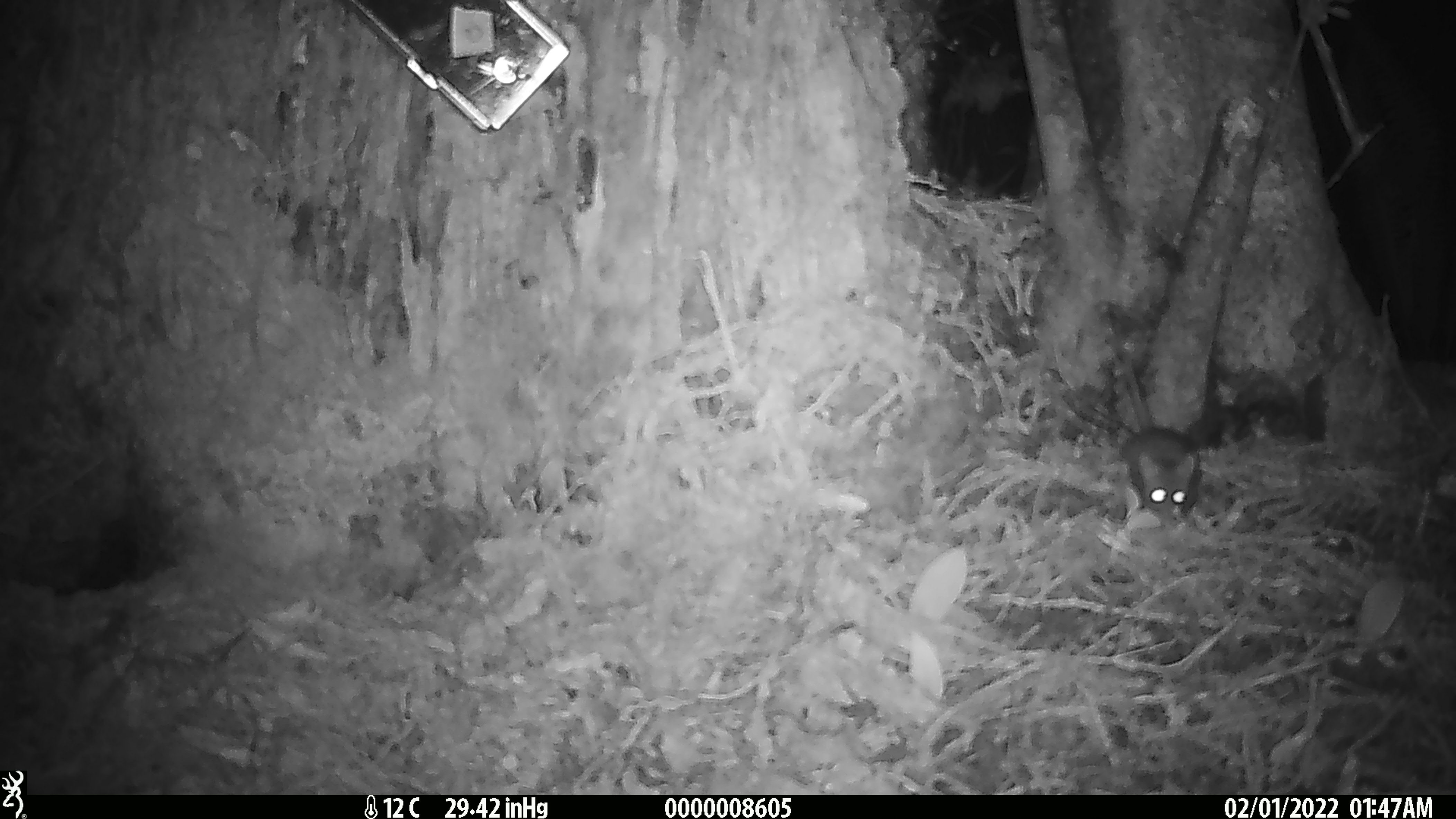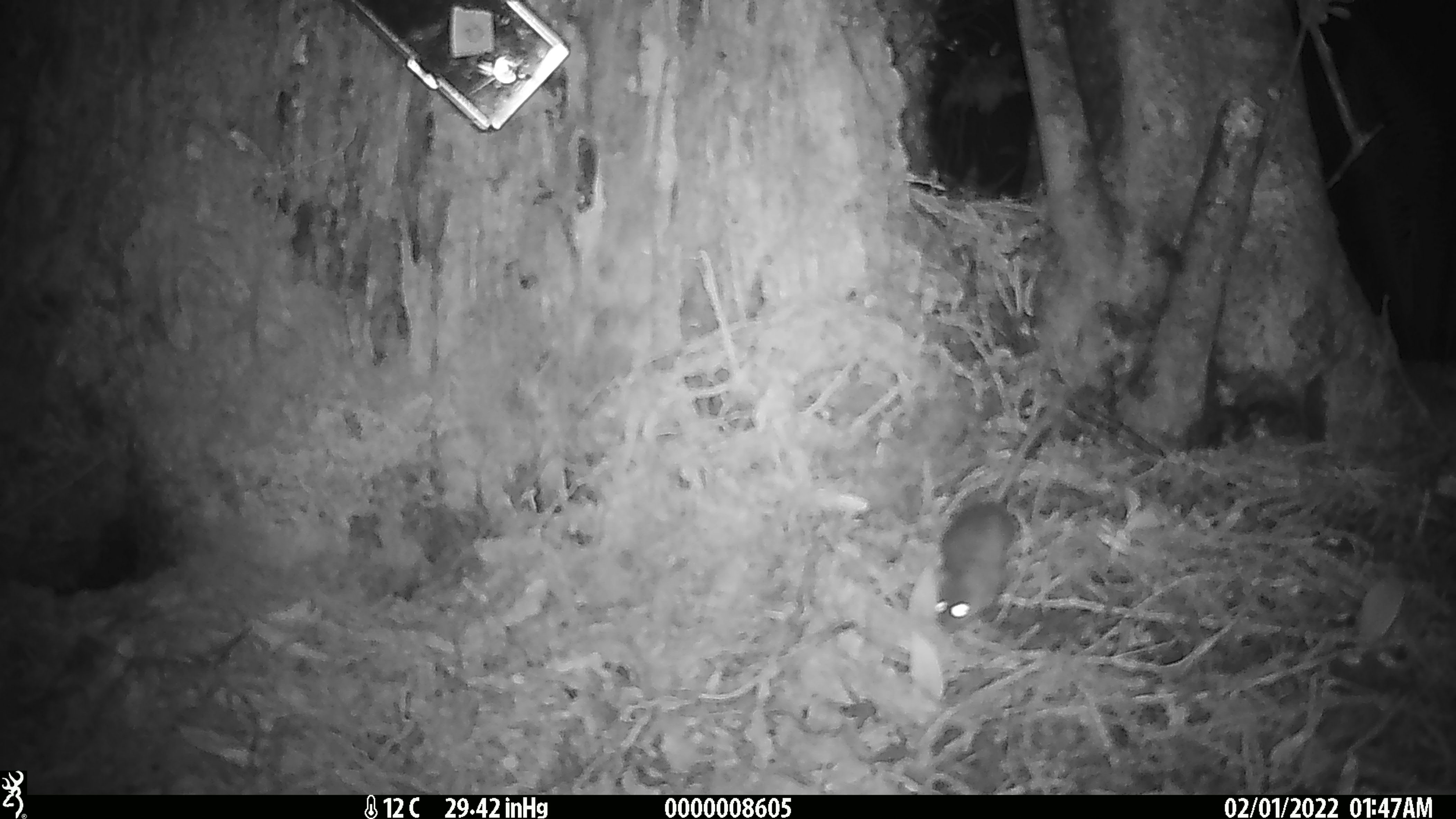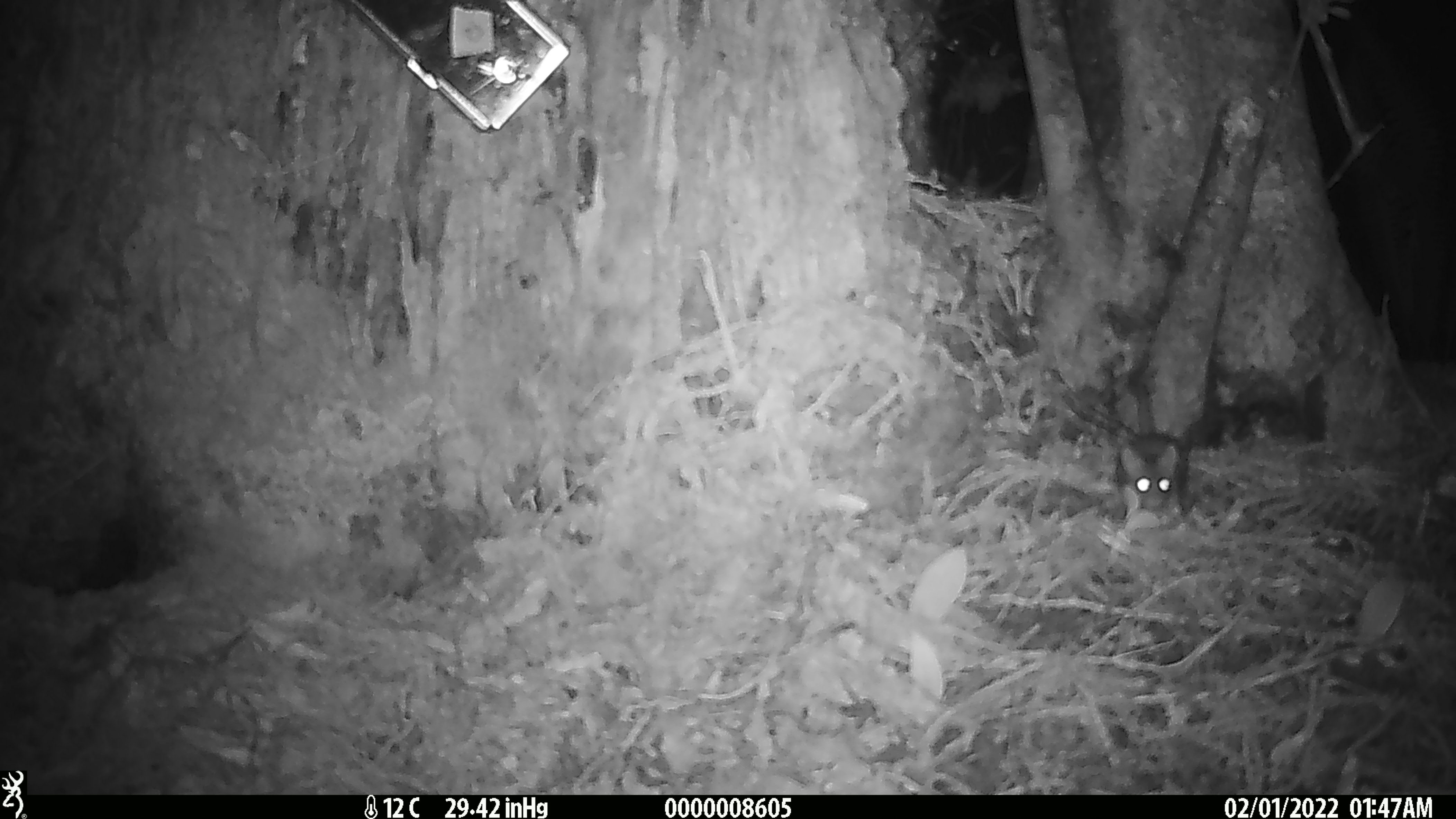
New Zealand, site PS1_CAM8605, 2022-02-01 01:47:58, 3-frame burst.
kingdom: Animalia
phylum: Chordata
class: Mammalia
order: Rodentia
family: Muridae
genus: Mus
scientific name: Mus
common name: mouse